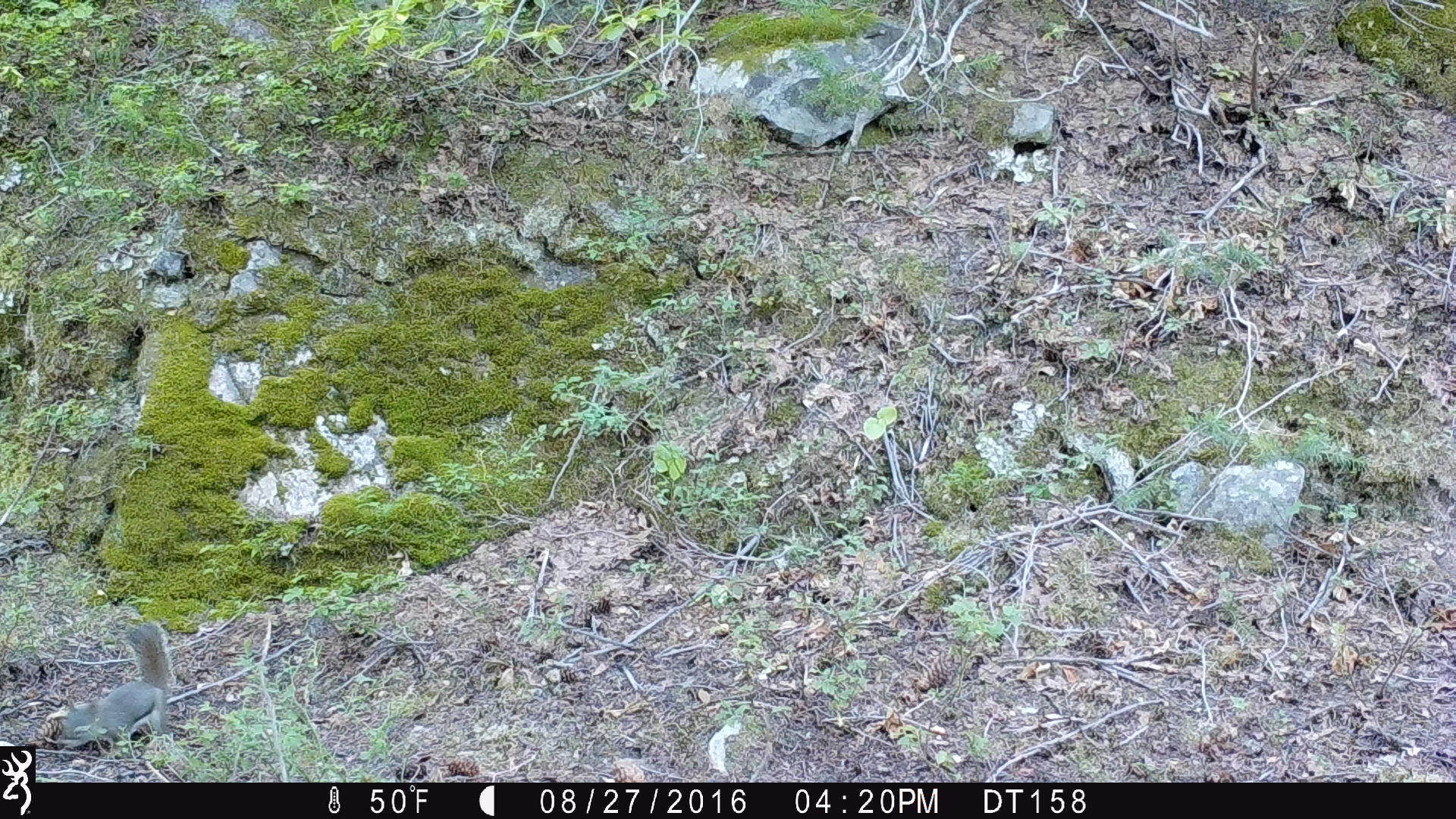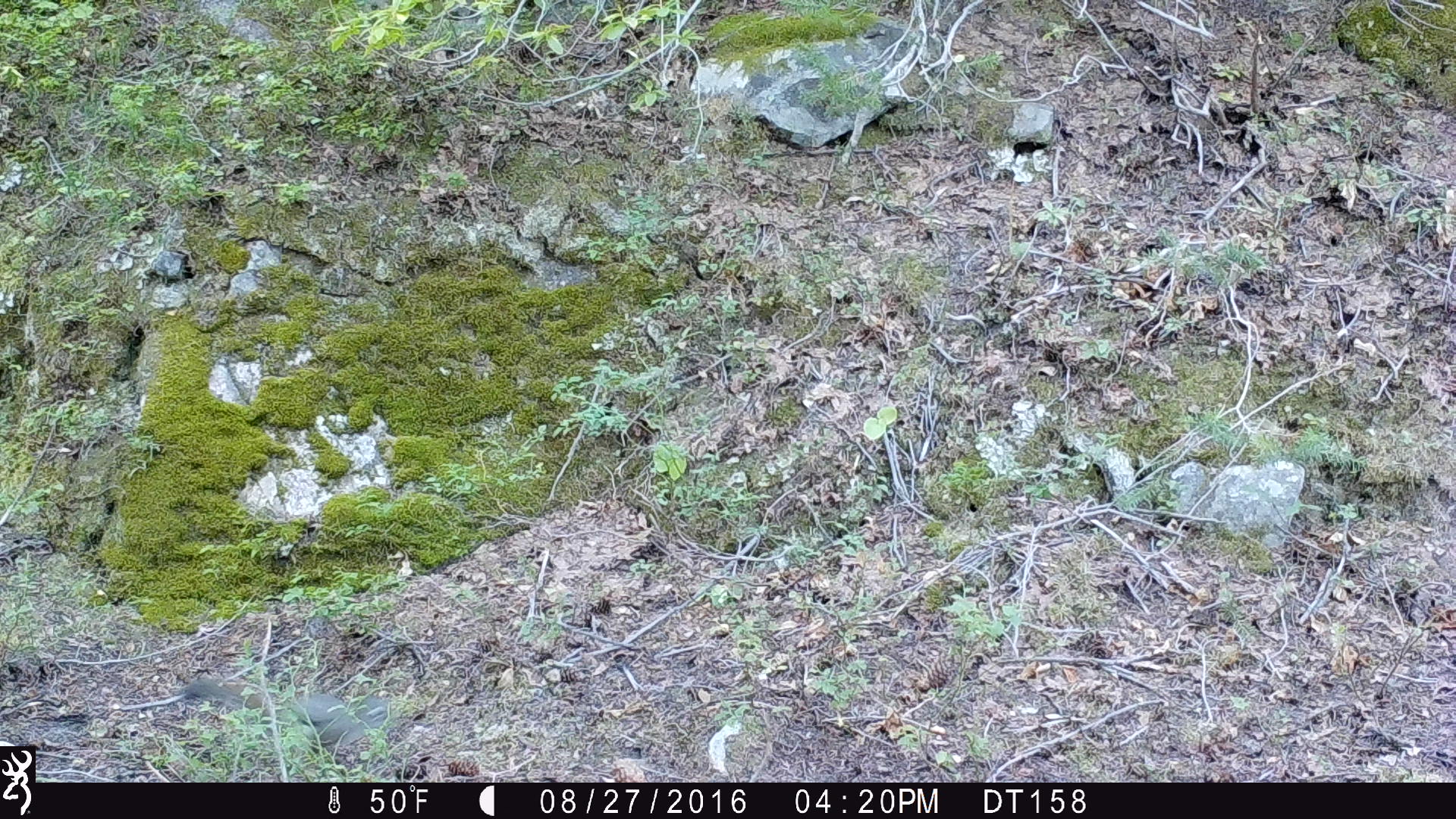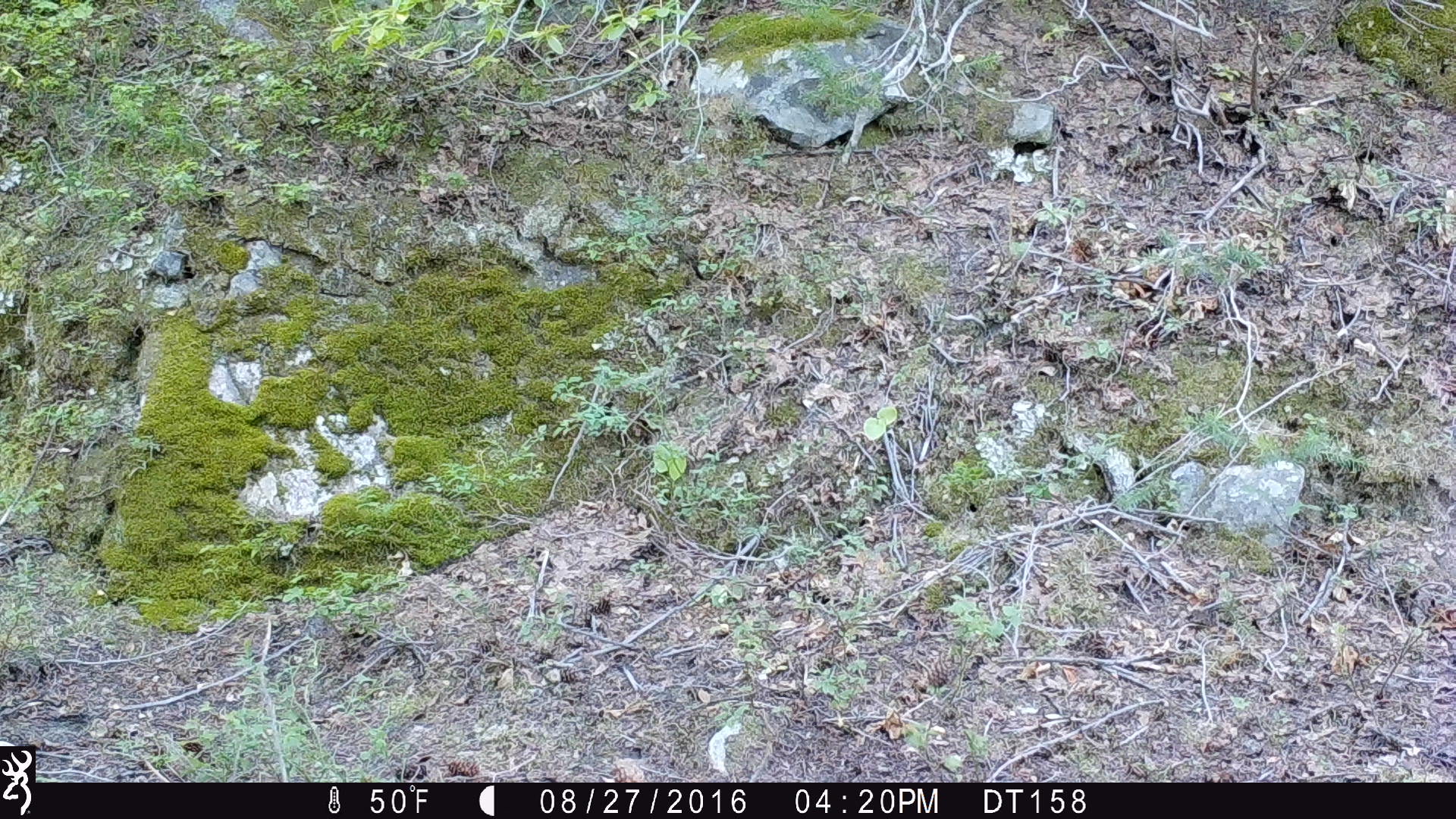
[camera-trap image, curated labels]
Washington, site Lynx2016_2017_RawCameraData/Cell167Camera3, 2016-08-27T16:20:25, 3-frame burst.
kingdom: Animalia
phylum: Chordata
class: Mammalia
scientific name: Mammalia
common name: small mammal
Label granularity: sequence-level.